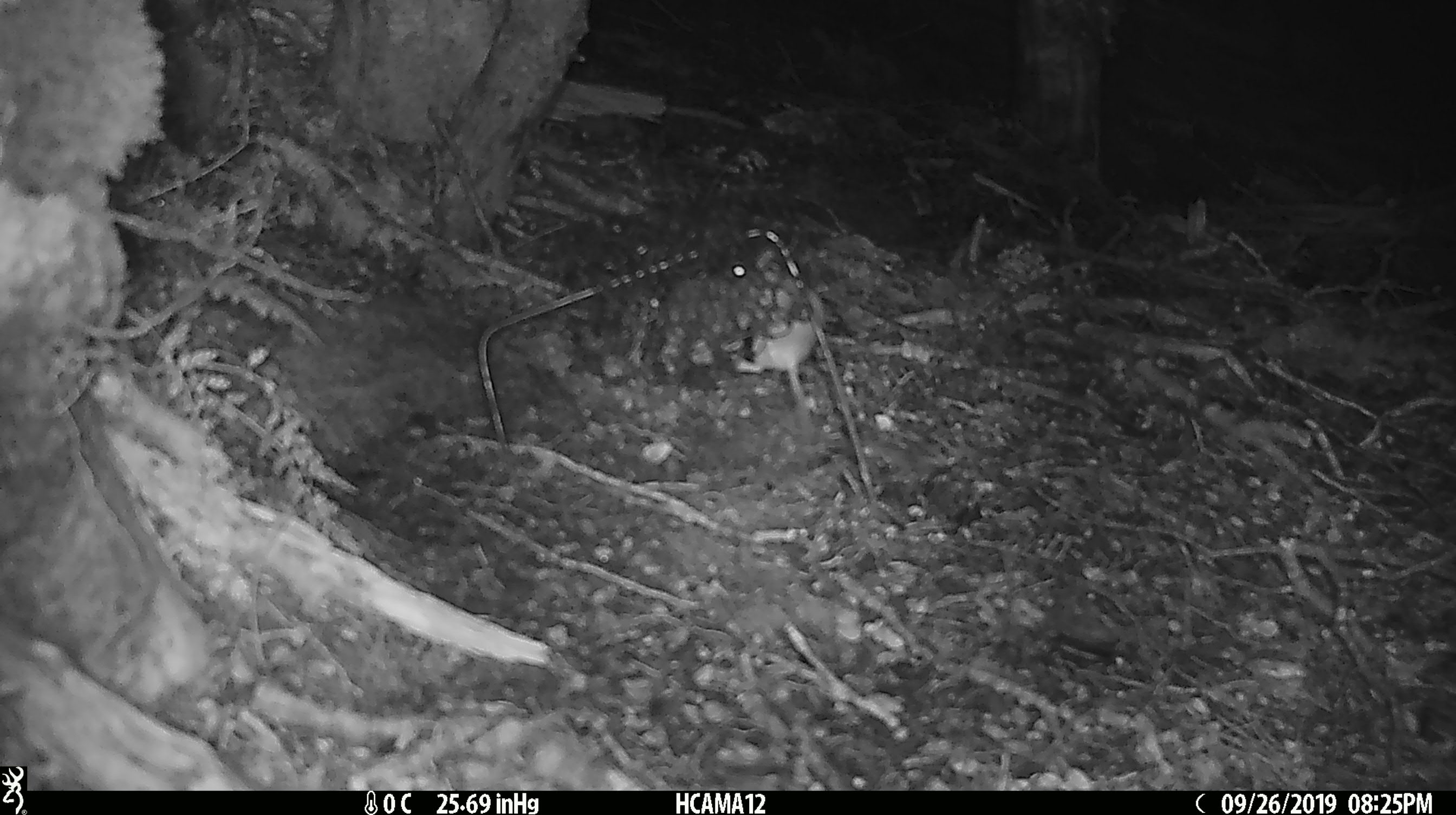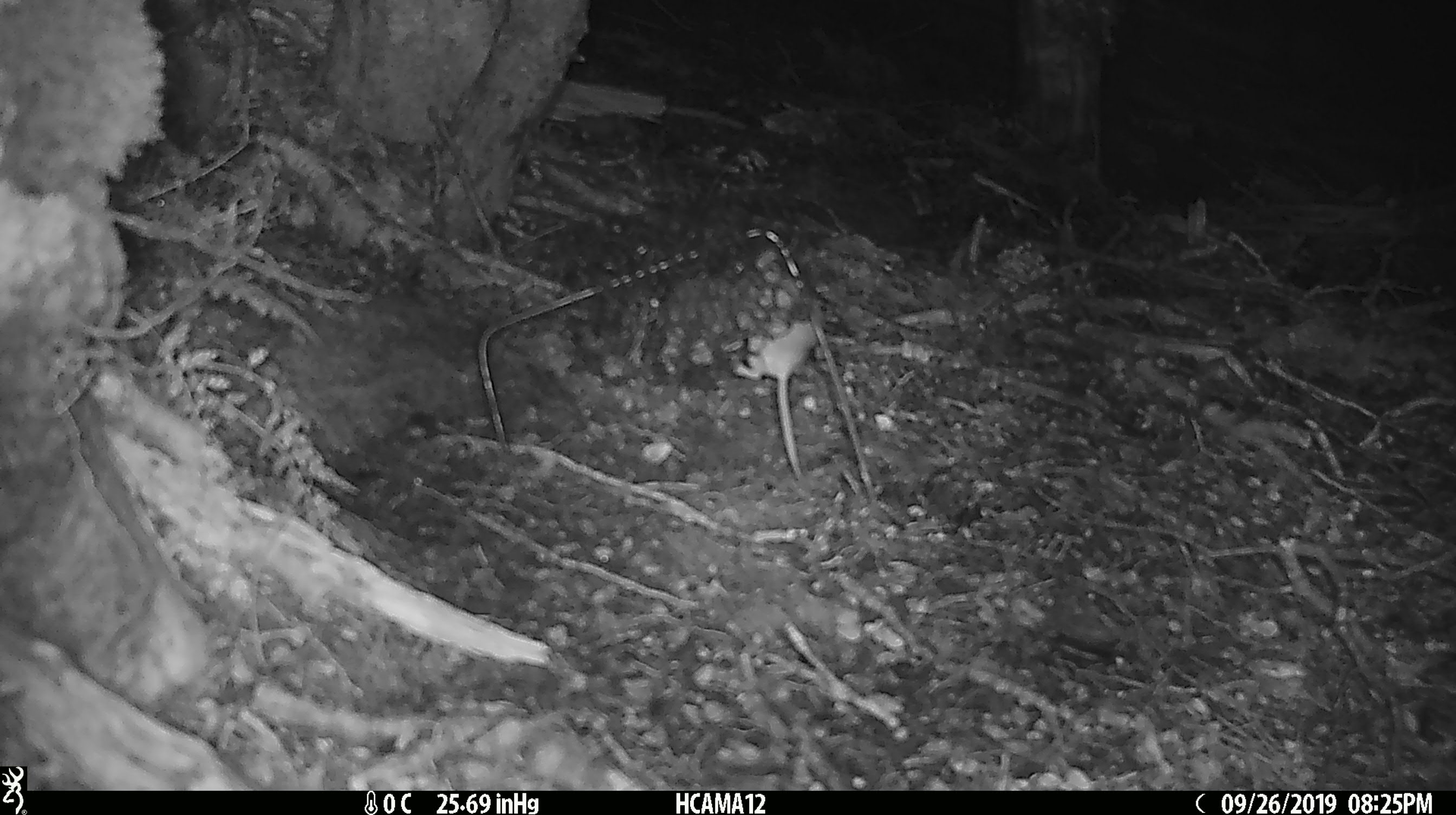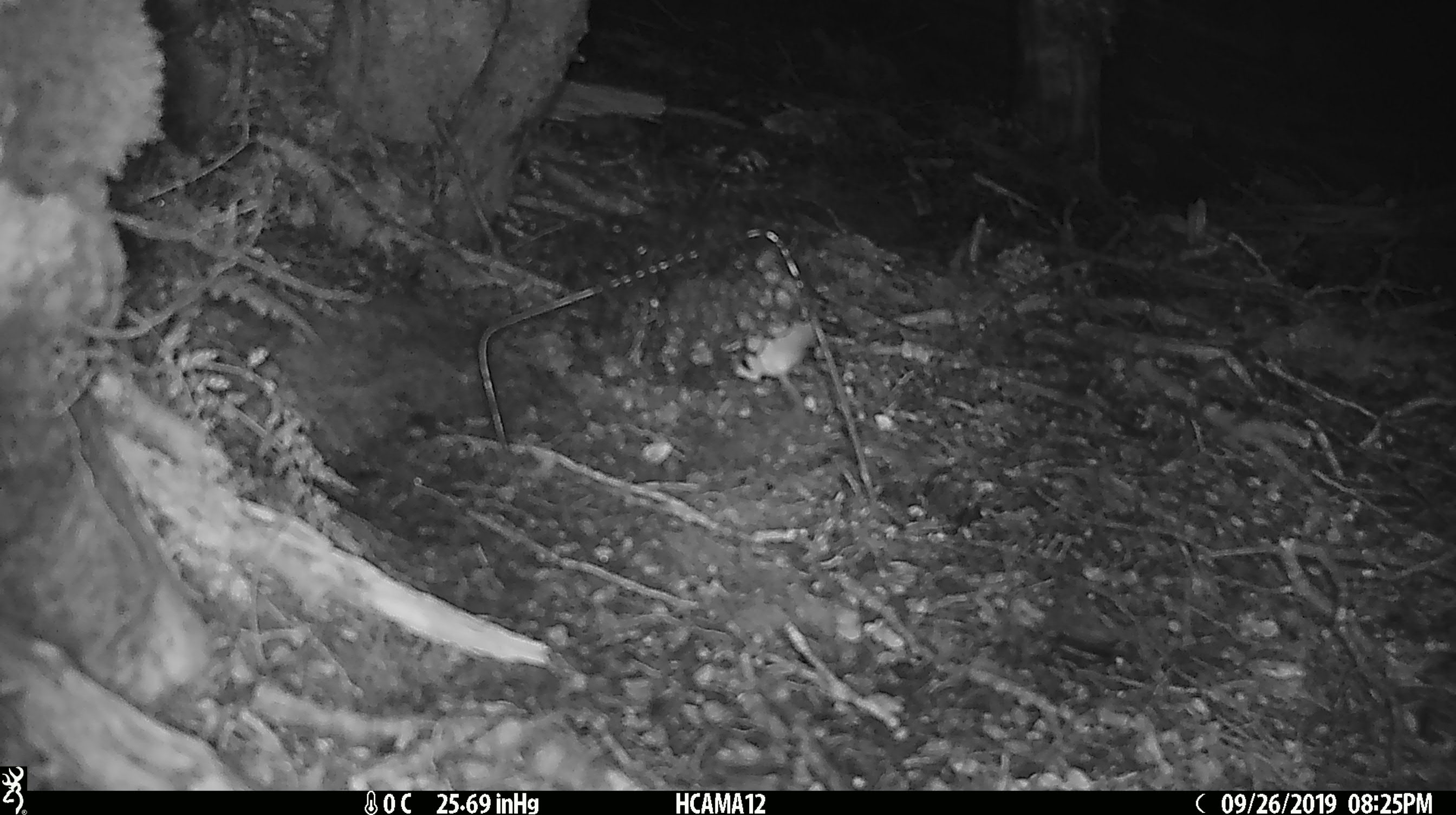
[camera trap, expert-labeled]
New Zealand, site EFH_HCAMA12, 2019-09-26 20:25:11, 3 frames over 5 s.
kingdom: Animalia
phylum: Chordata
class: Mammalia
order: Rodentia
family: Muridae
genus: Mus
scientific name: Mus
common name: mouse